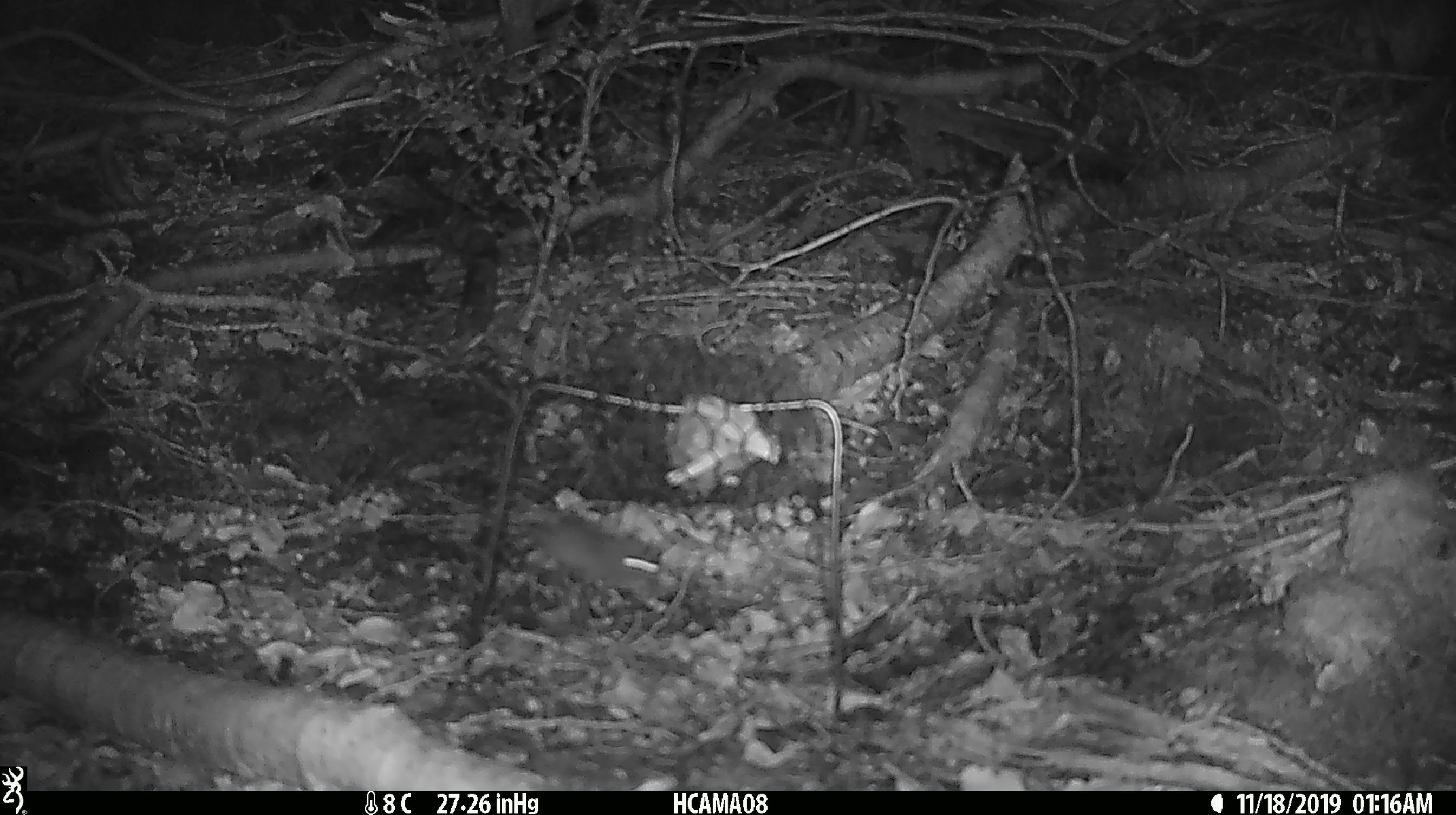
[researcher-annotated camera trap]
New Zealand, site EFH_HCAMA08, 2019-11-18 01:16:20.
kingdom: Animalia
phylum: Chordata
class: Mammalia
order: Rodentia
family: Muridae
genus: Mus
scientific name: Mus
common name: mouse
Mouse (Mus).